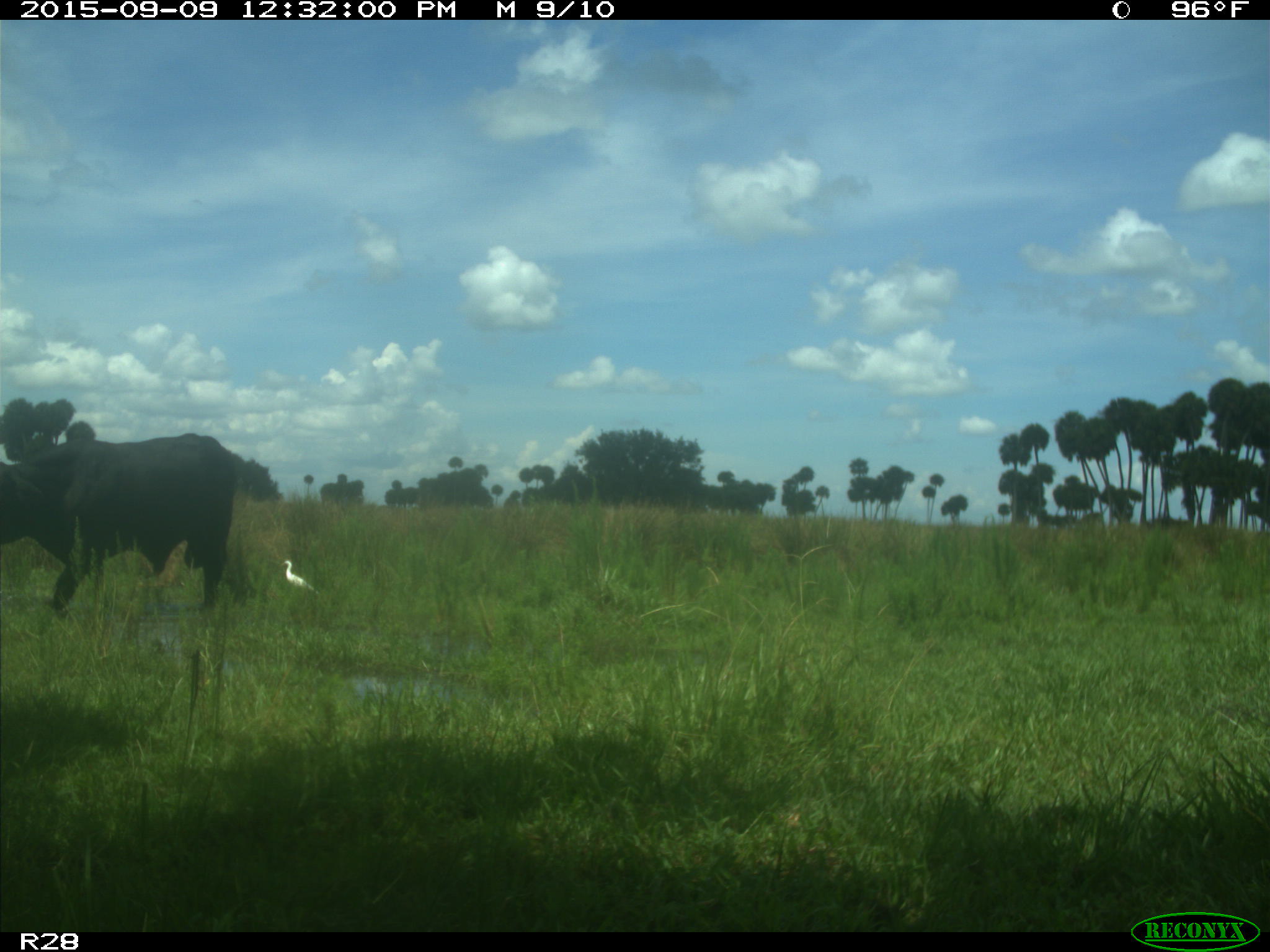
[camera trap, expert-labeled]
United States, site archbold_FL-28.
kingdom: Animalia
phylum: Chordata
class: Mammalia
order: Artiodactyla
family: Bovidae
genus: Bos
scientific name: Bos taurus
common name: domestic cow